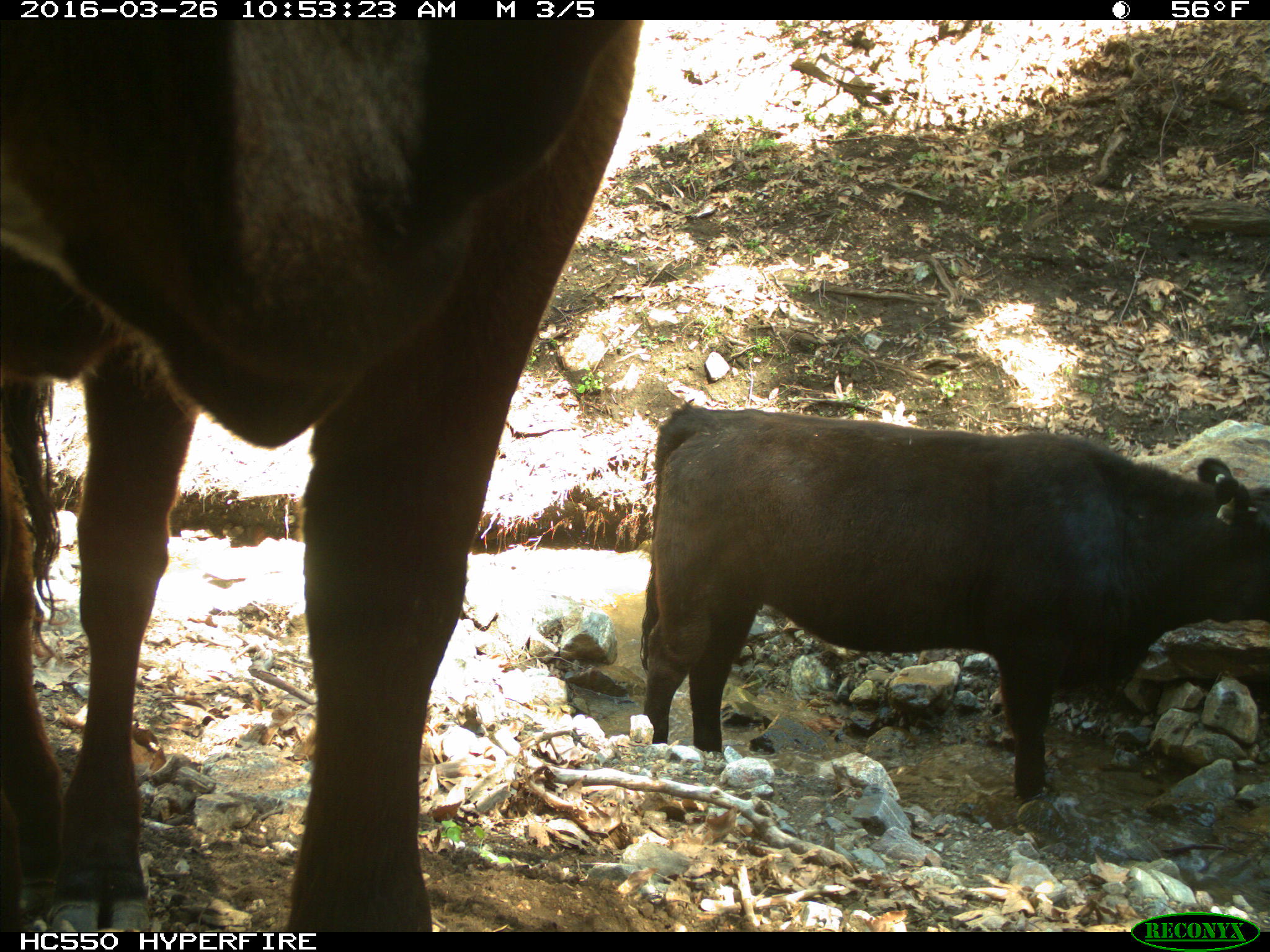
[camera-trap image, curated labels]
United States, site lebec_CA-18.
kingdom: Animalia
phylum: Chordata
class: Mammalia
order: Artiodactyla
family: Bovidae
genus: Bos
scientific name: Bos taurus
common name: domestic cow